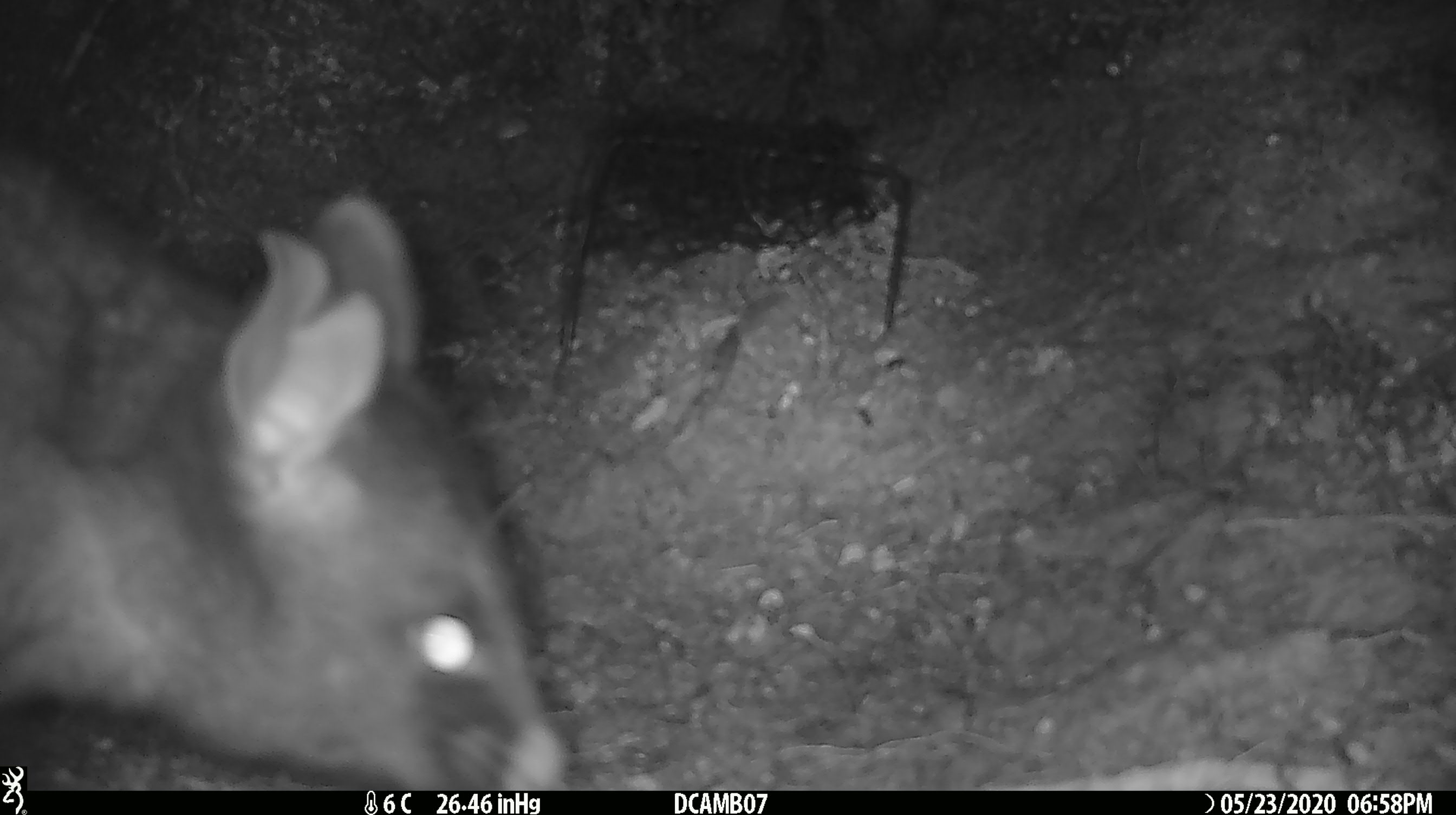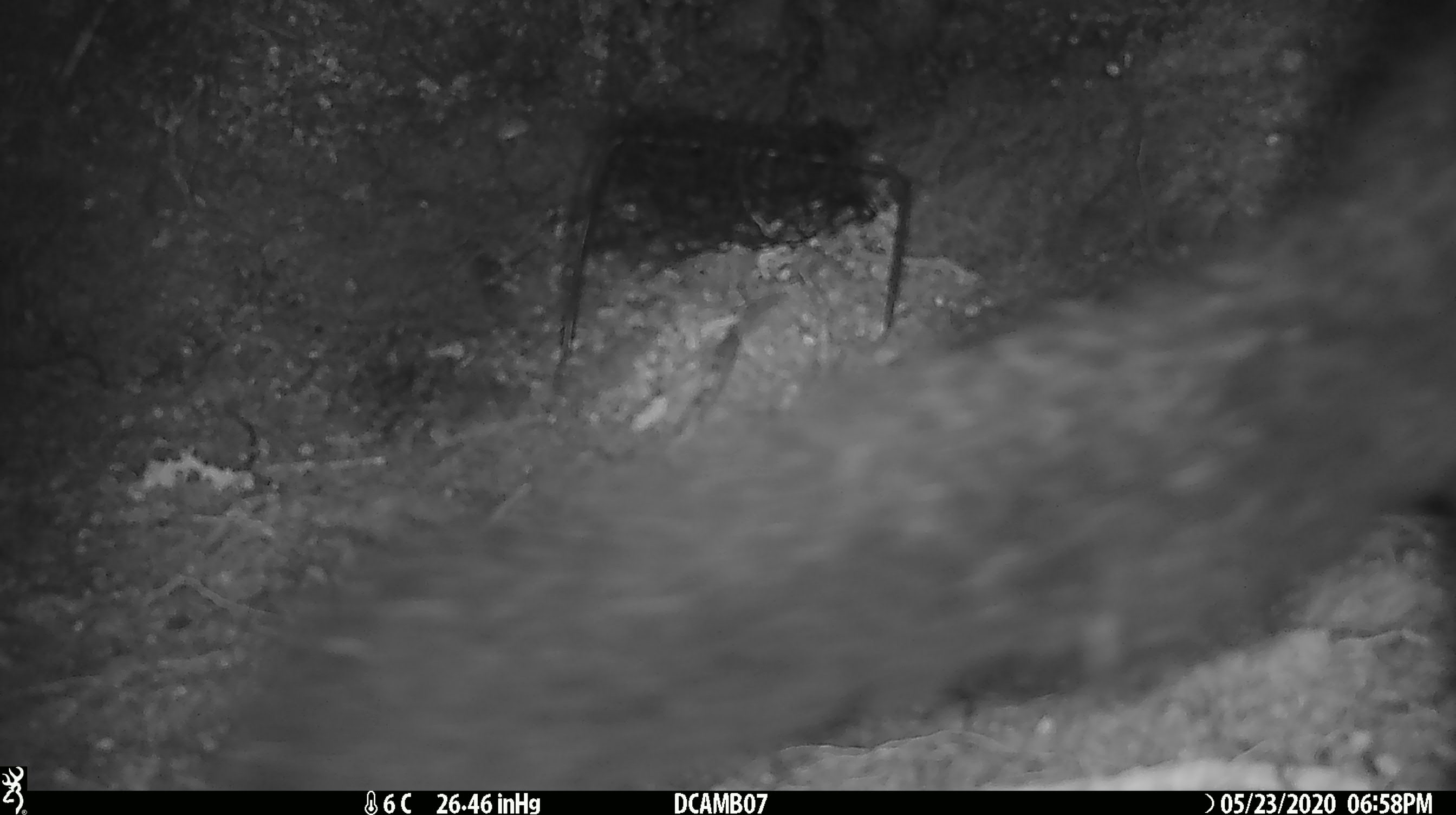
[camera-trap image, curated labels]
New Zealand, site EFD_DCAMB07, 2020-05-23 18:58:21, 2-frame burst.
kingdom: Animalia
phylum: Chordata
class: Mammalia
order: Diprotodontia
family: Phalangeridae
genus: Trichosurus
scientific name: Trichosurus vulpecula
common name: common brushtail possum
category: possum